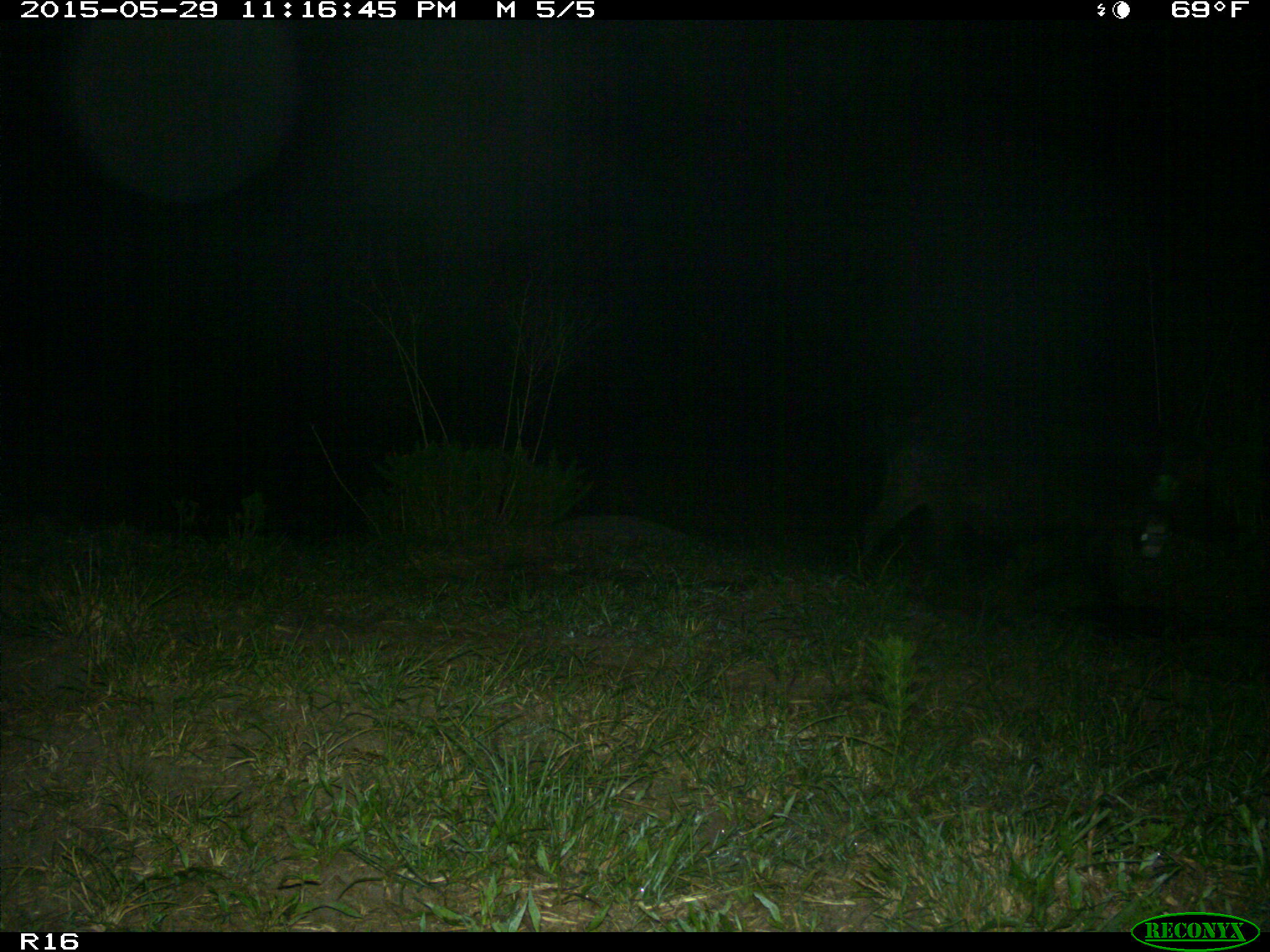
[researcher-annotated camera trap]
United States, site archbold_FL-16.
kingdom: Animalia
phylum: Chordata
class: Mammalia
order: Artiodactyla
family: Suidae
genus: Sus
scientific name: Sus scrofa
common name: wild boar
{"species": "Sus scrofa (wild boar)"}